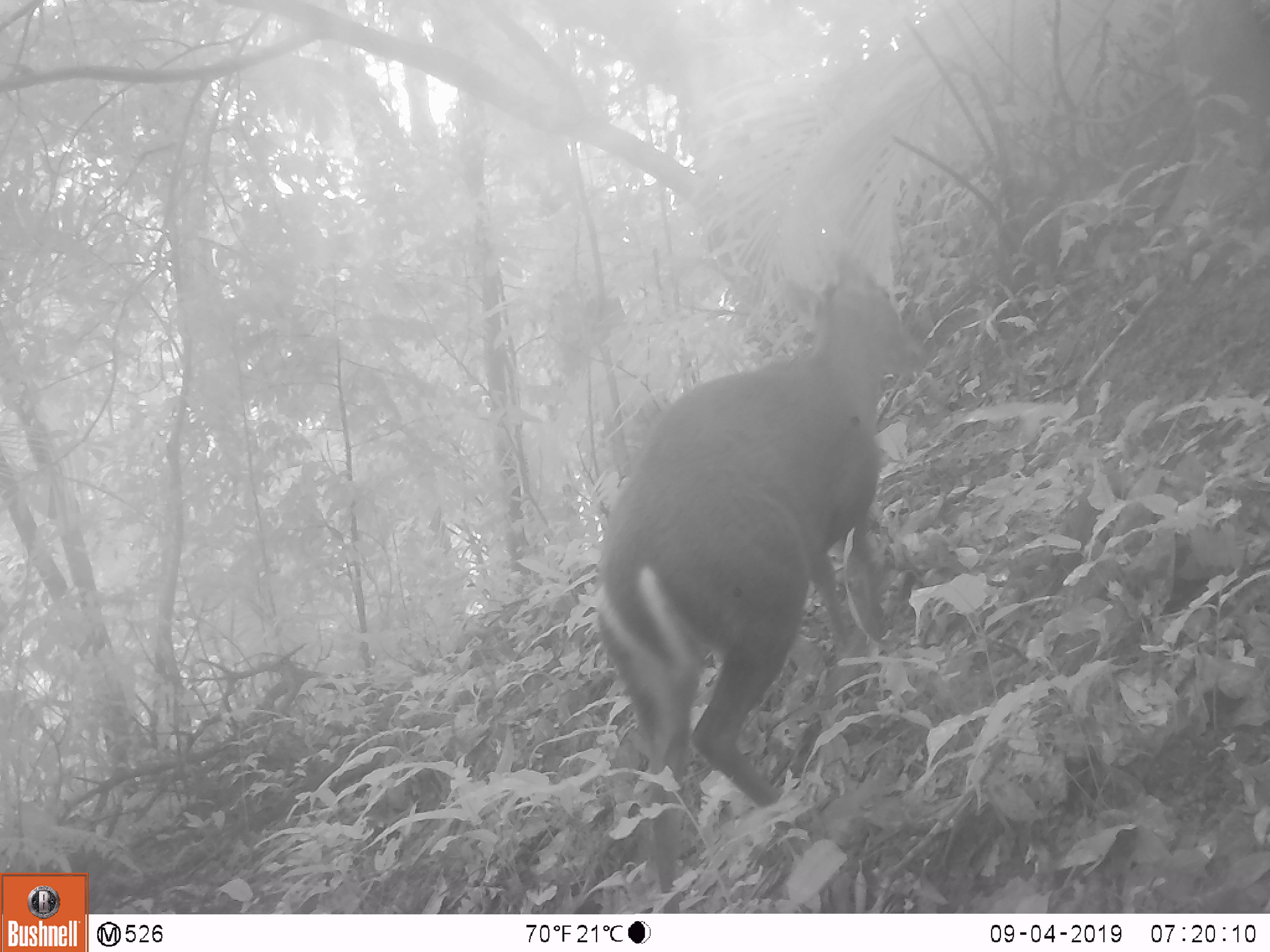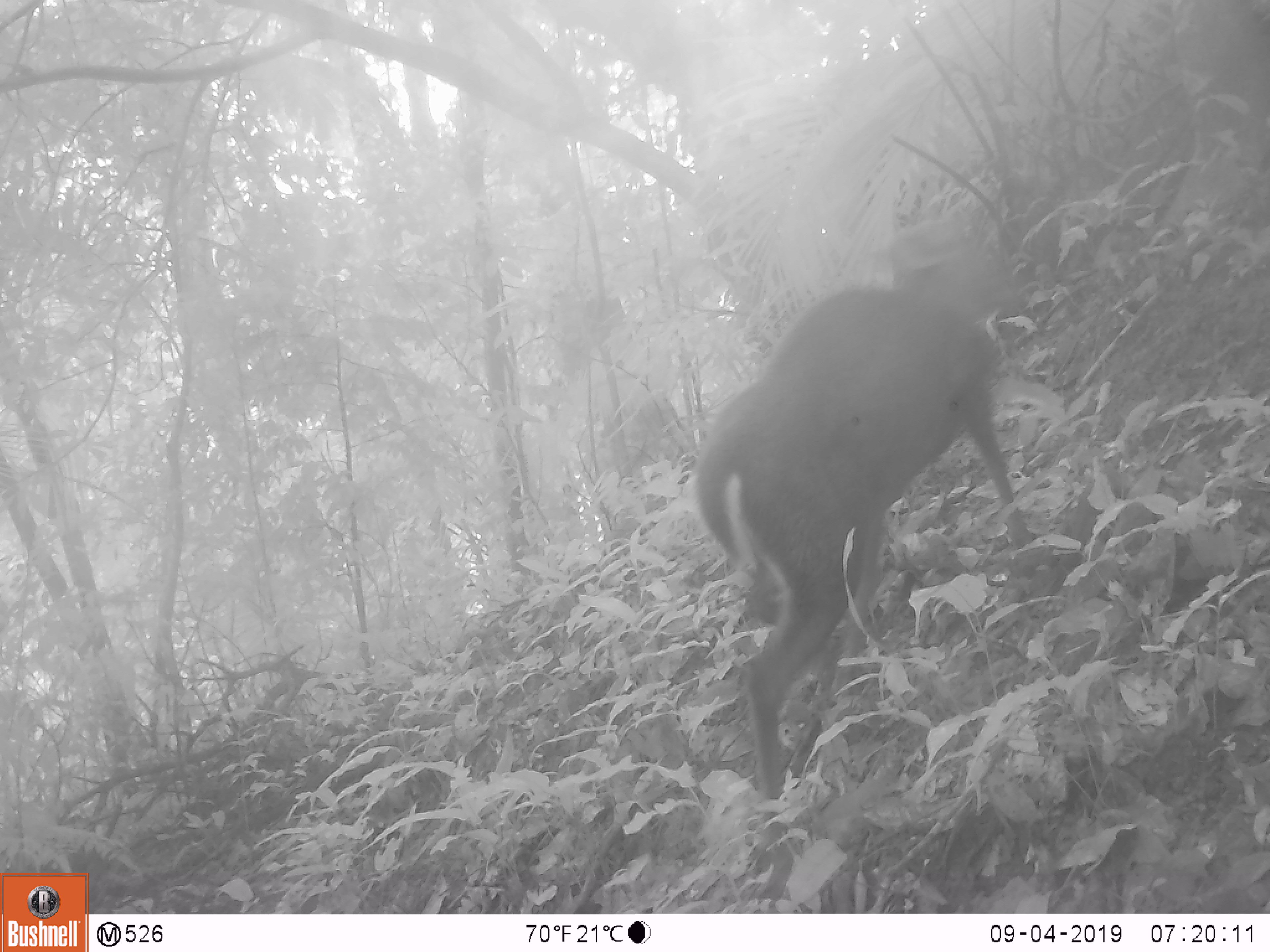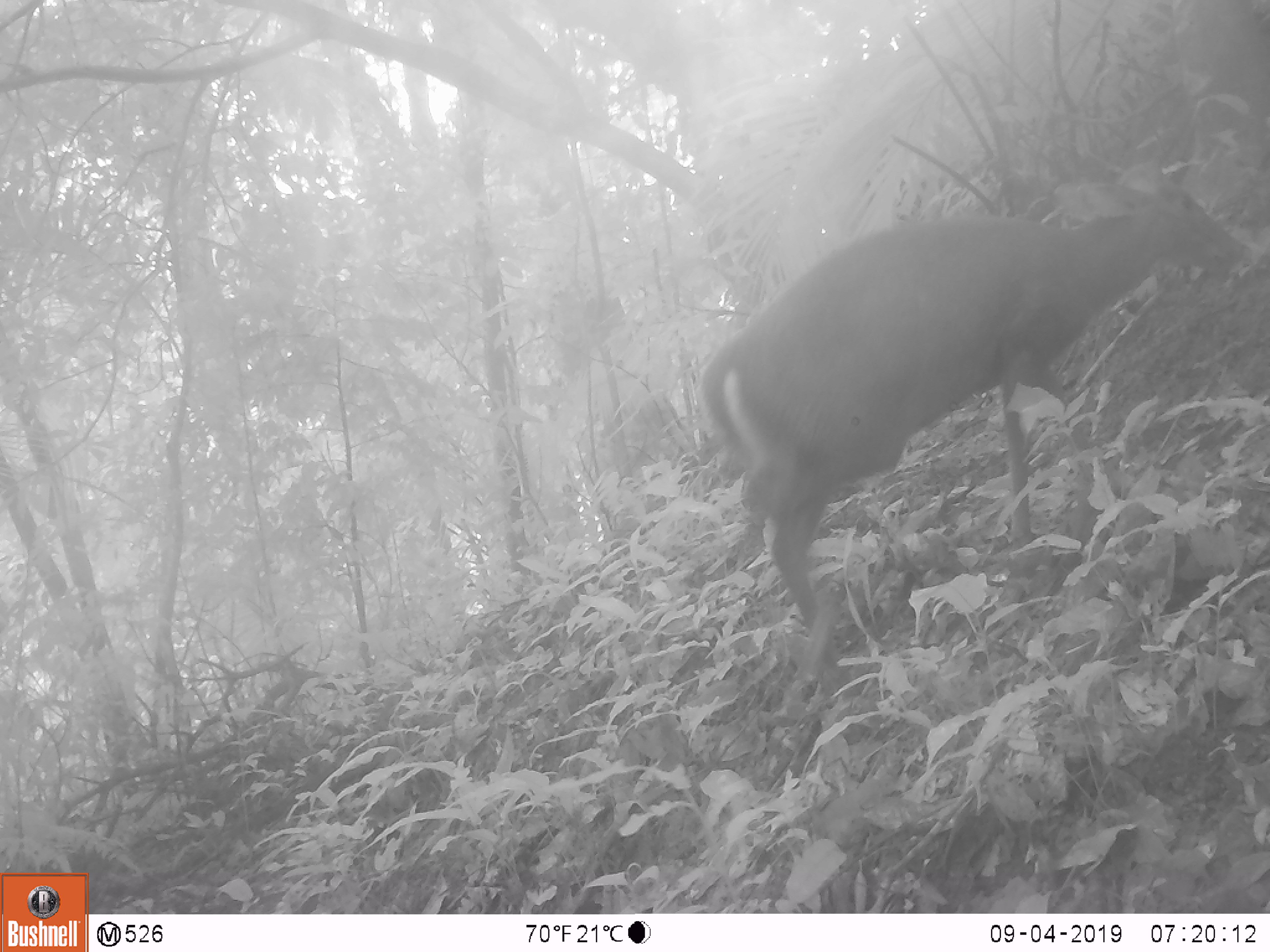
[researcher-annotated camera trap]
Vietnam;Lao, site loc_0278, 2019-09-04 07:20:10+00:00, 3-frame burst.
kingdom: Animalia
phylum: Chordata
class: Mammalia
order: Artiodactyla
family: Cervidae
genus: Muntiacus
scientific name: Muntiacus rooseveltorum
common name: roosevelt's muntjac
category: roosevelts muntjac group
Roosevelts muntjac group (roosevelt's muntjac) (Muntiacus rooseveltorum). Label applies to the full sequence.